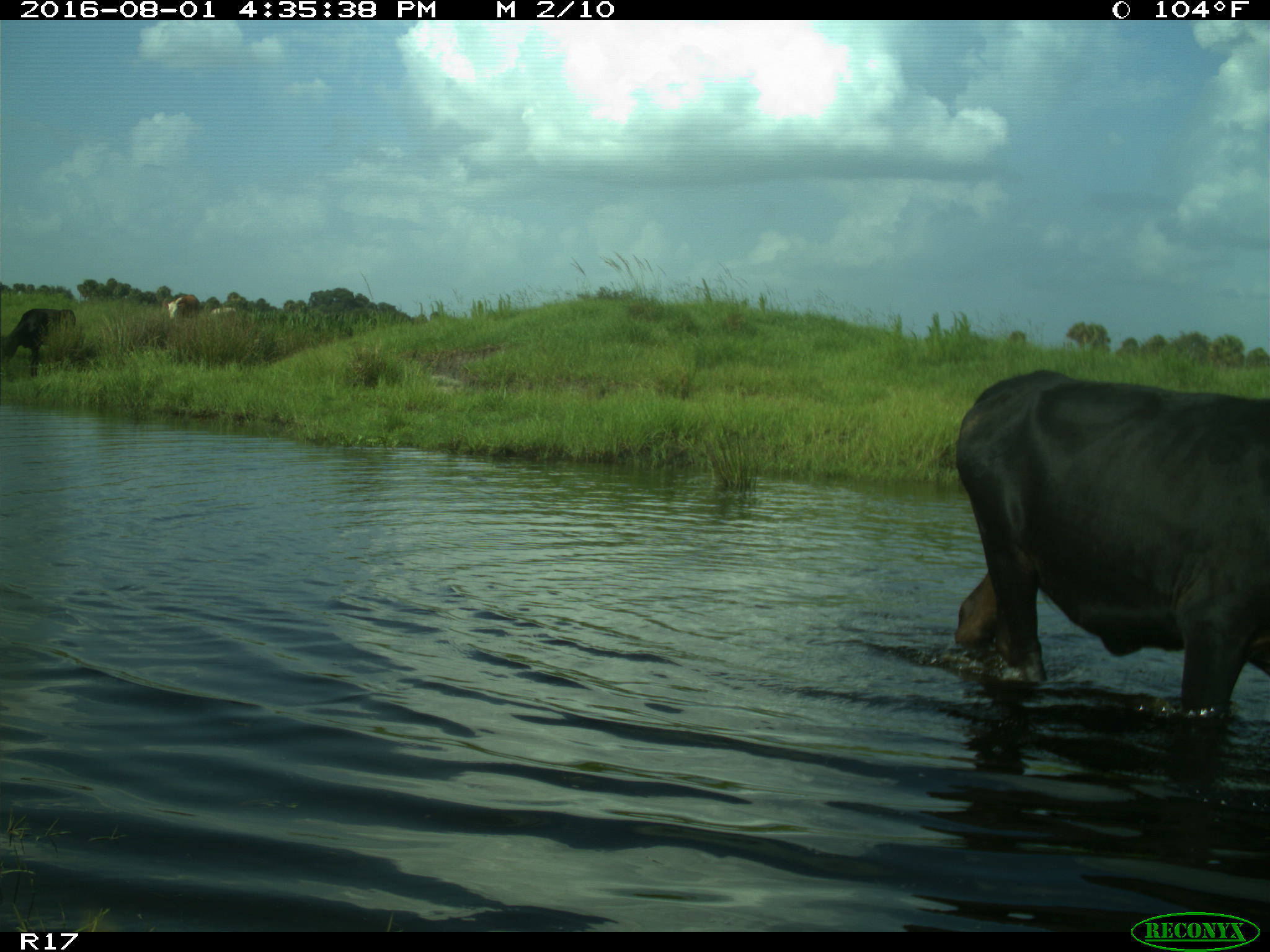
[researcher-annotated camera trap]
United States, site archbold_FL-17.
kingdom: Animalia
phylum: Chordata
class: Mammalia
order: Artiodactyla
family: Bovidae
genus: Bos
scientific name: Bos taurus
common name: domestic cow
Bos taurus (domestic cow).